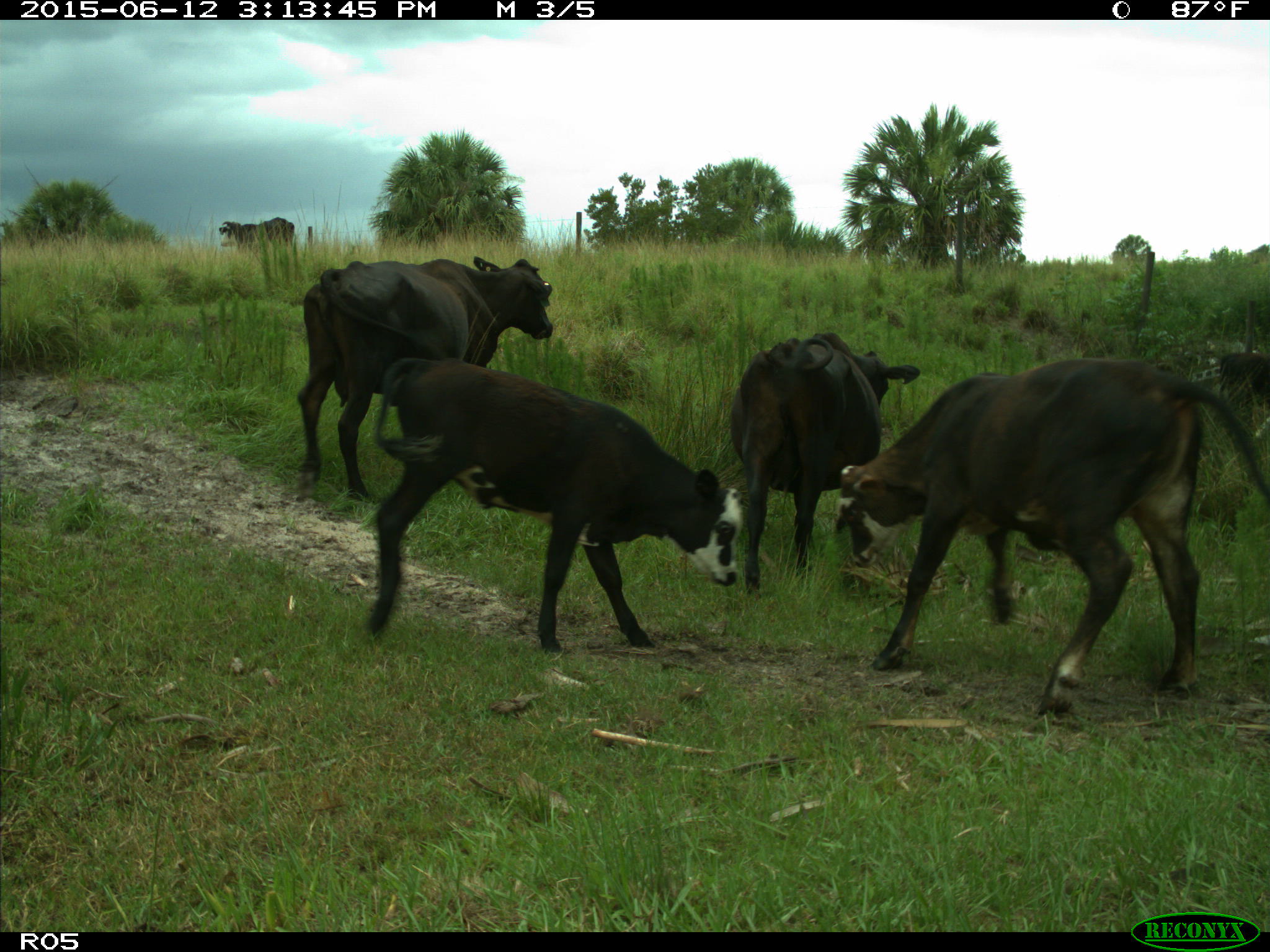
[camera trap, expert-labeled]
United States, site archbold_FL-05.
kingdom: Animalia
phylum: Chordata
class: Mammalia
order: Artiodactyla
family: Bovidae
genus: Bos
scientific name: Bos taurus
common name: domestic cow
Bos taurus (domestic cow).